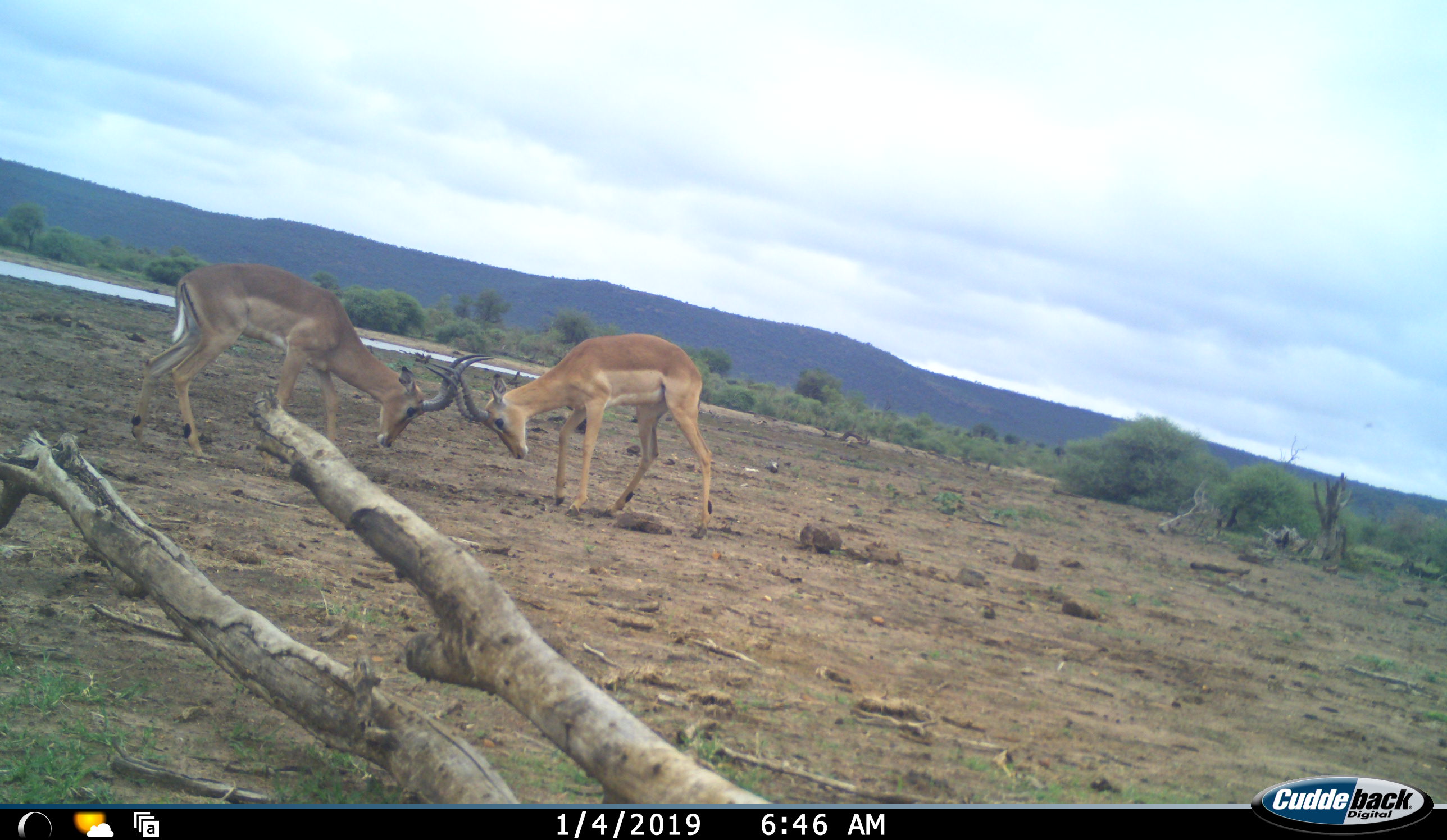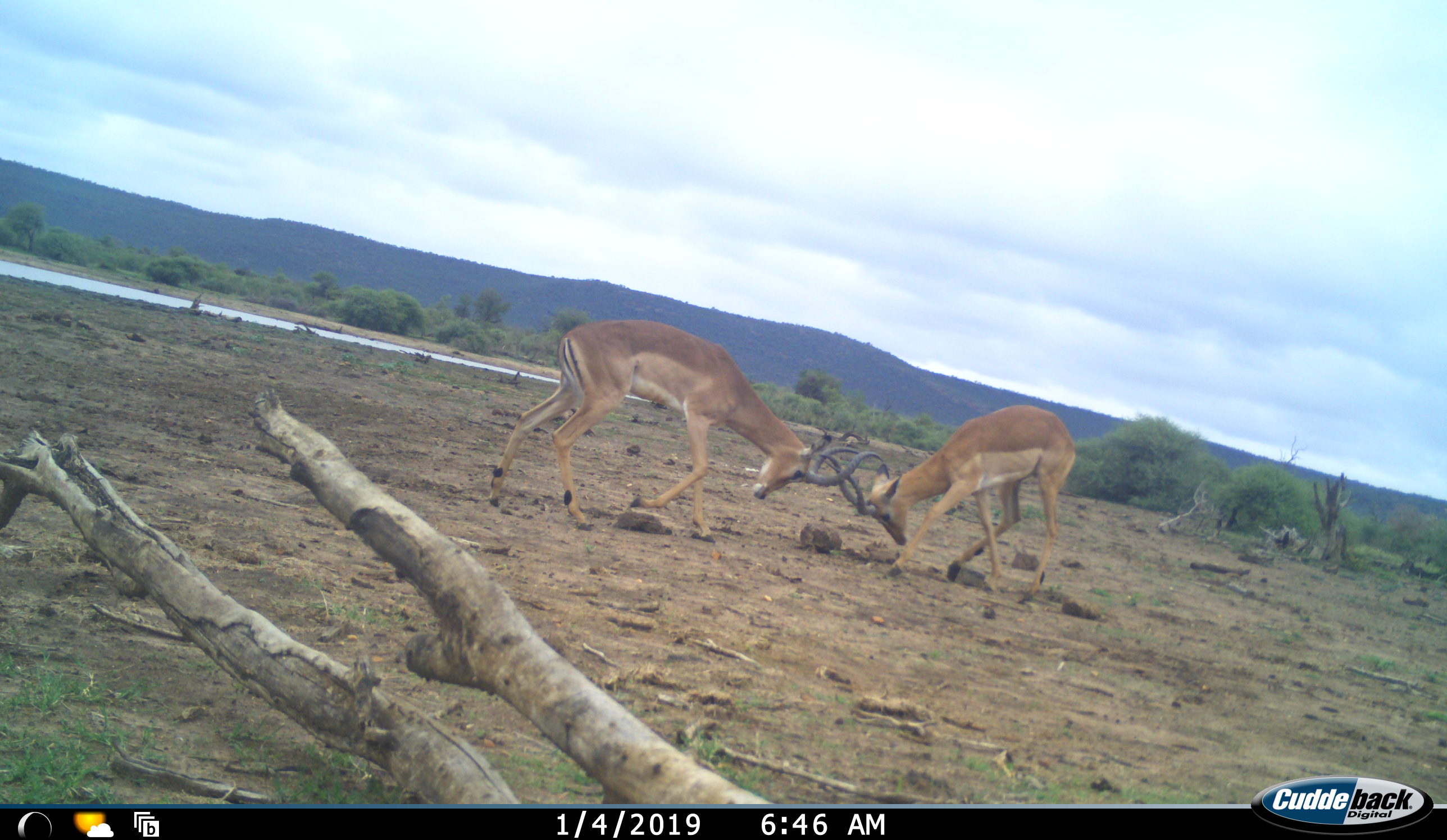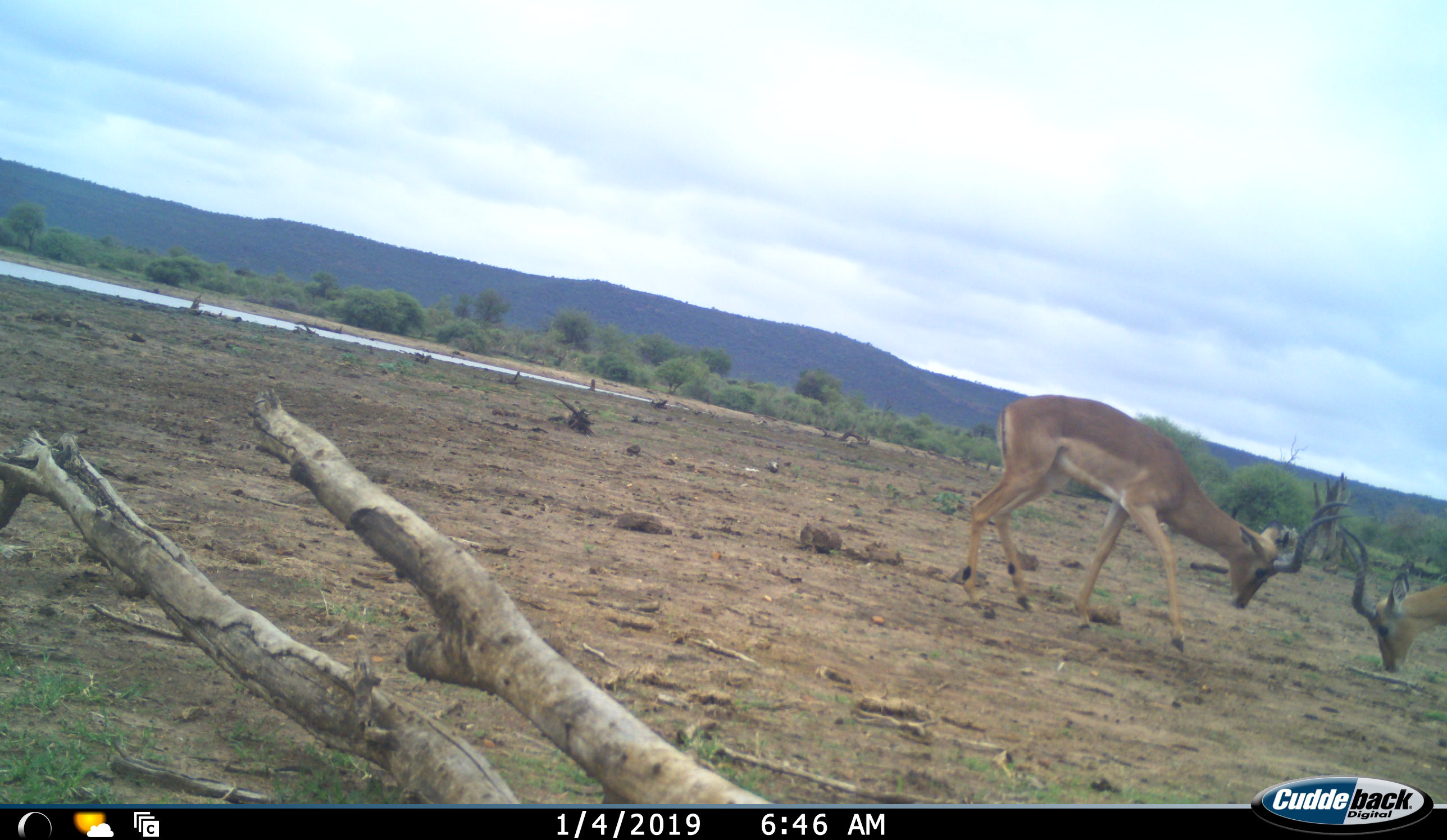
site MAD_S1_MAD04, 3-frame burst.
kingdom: Animalia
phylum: Chordata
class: Mammalia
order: Artiodactyla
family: Bovidae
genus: Aepyceros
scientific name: Aepyceros melampus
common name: impala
Impala (Aepyceros melampus), count 2. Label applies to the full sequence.